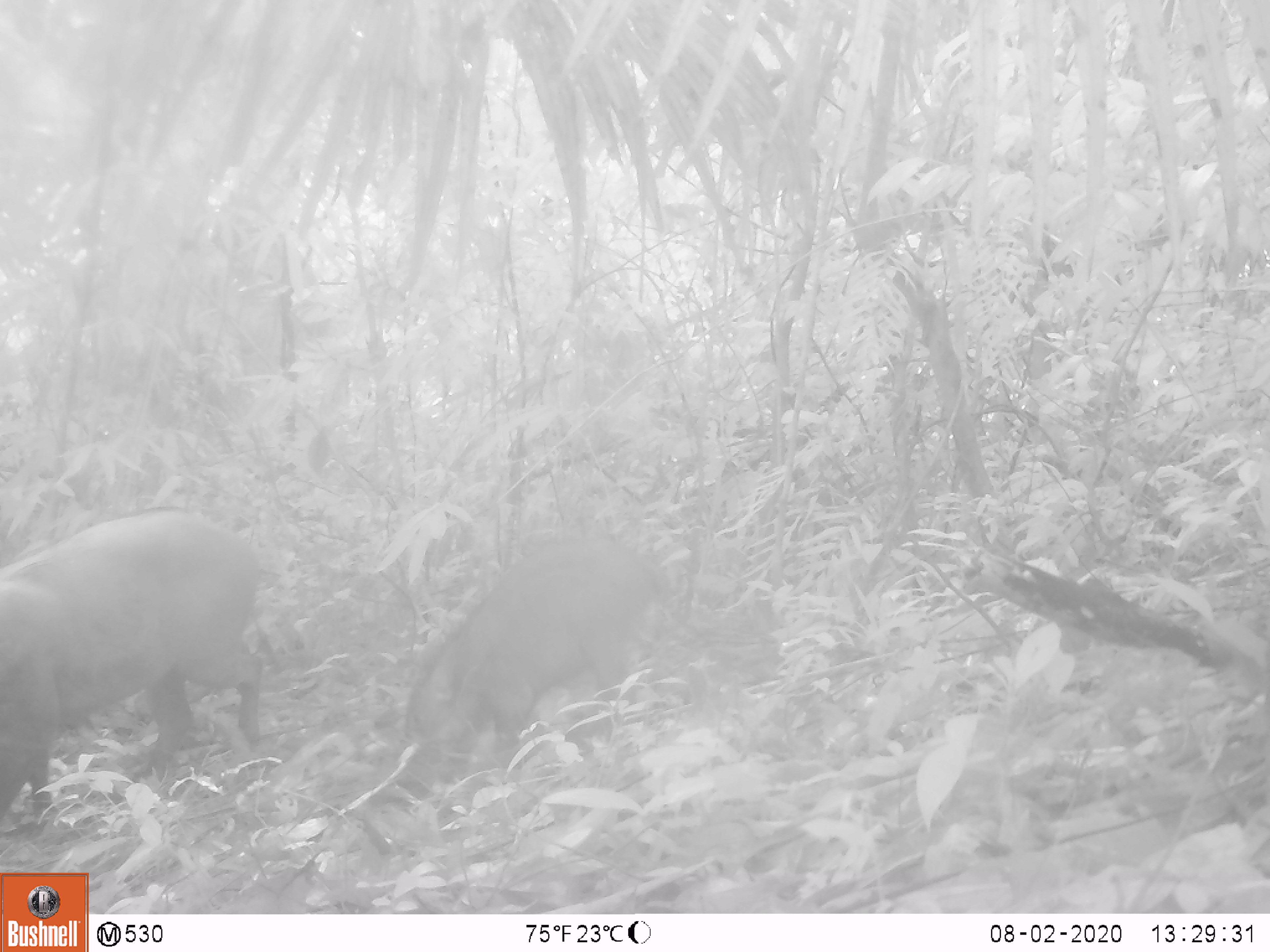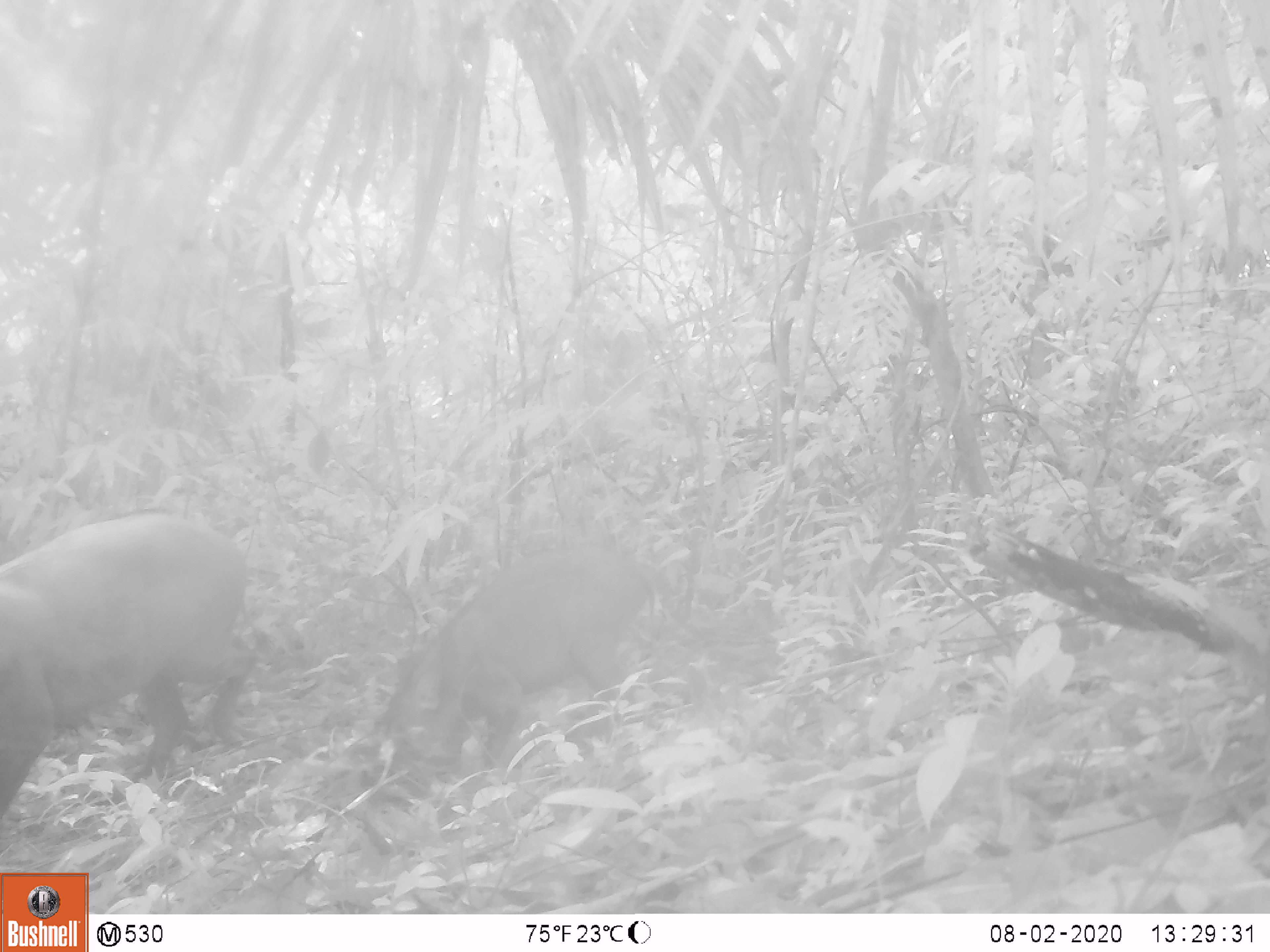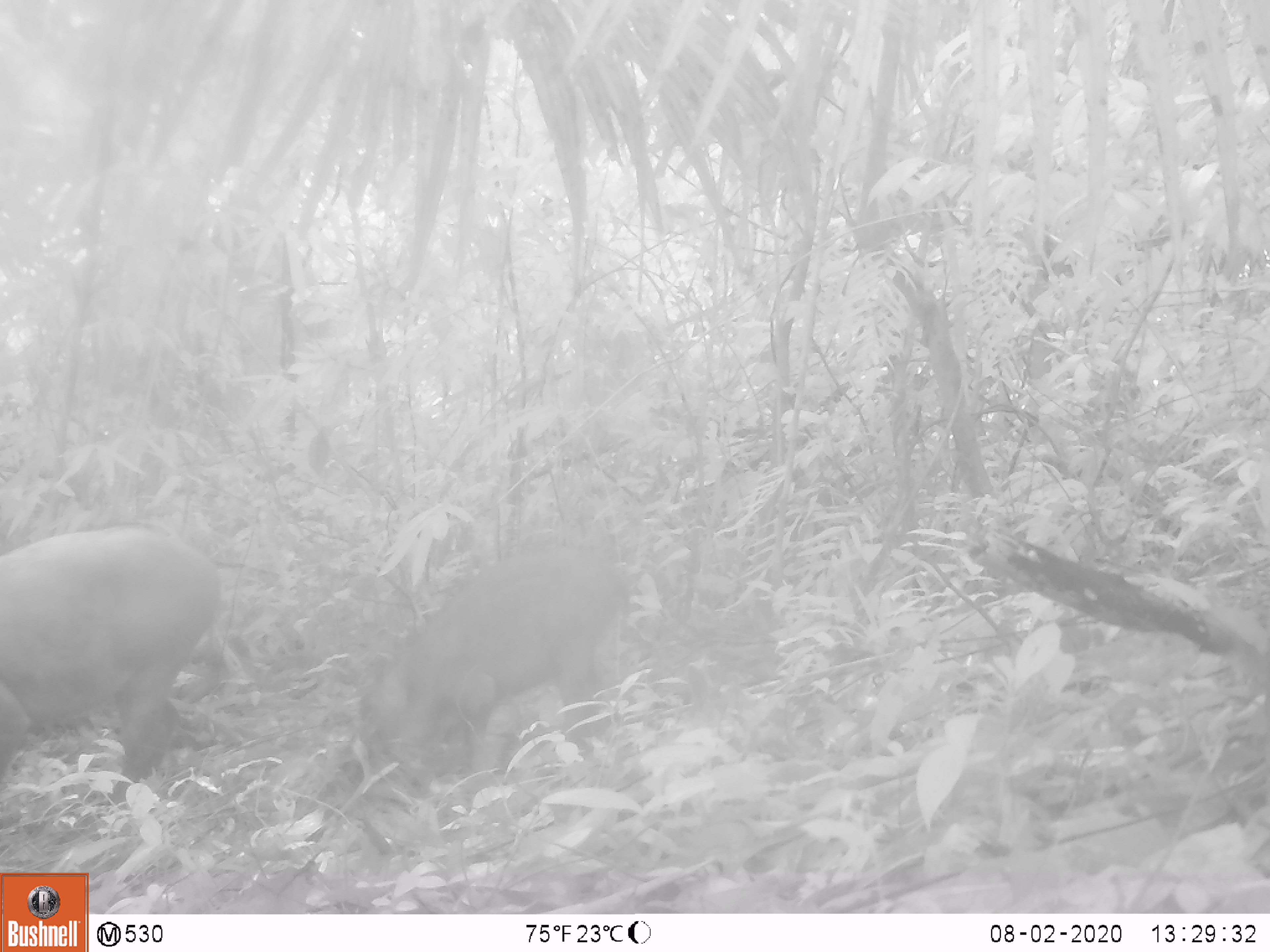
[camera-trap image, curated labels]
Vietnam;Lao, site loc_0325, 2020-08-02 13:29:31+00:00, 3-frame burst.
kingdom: Animalia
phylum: Chordata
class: Mammalia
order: Artiodactyla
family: Suidae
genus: Sus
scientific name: Sus scrofa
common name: eurasian wild pig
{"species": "eurasian wild pig (Sus scrofa)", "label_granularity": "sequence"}